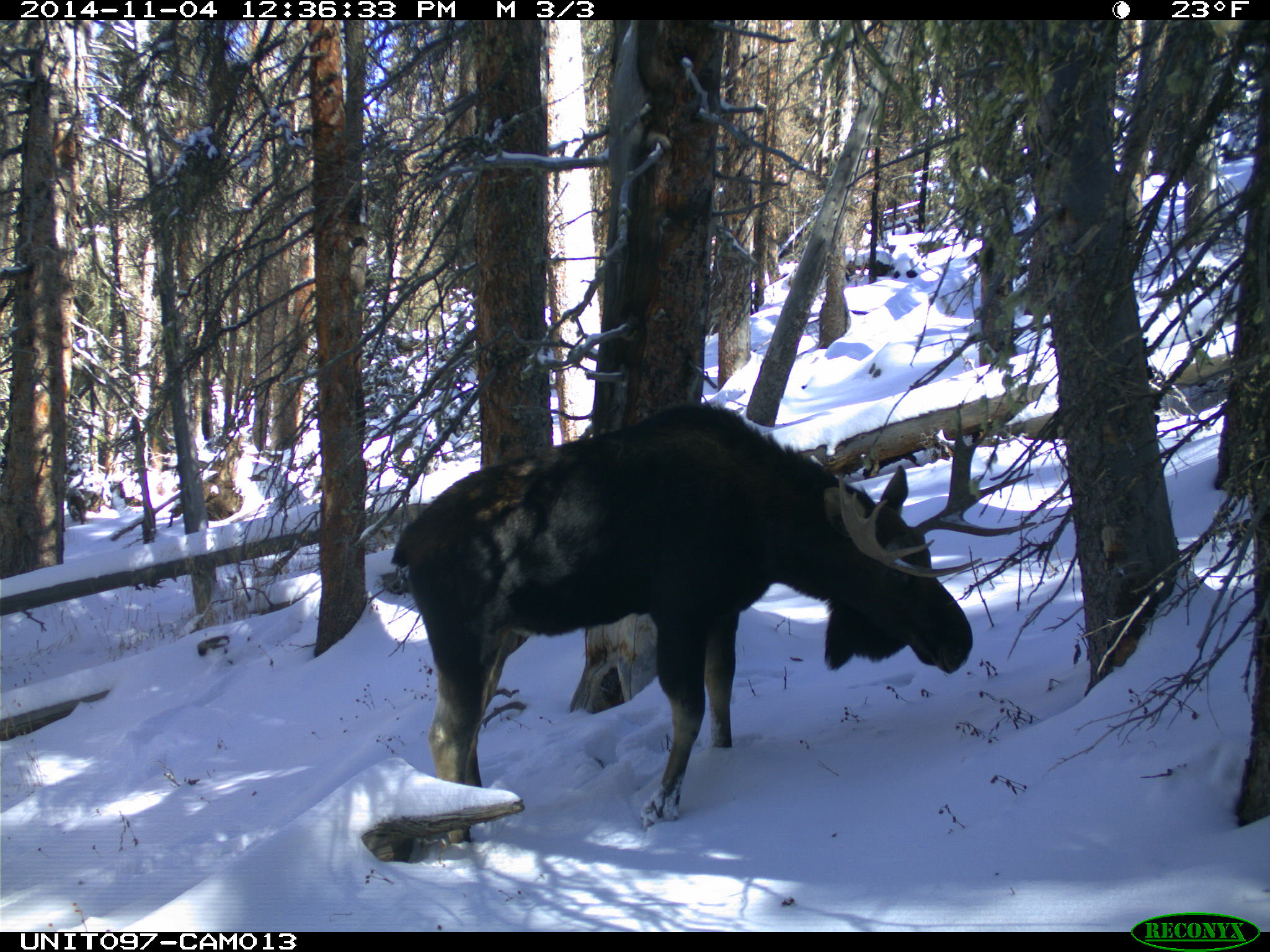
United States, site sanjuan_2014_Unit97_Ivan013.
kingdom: Animalia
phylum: Chordata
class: Mammalia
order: Artiodactyla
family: Cervidae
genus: Alces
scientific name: Alces alces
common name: moose